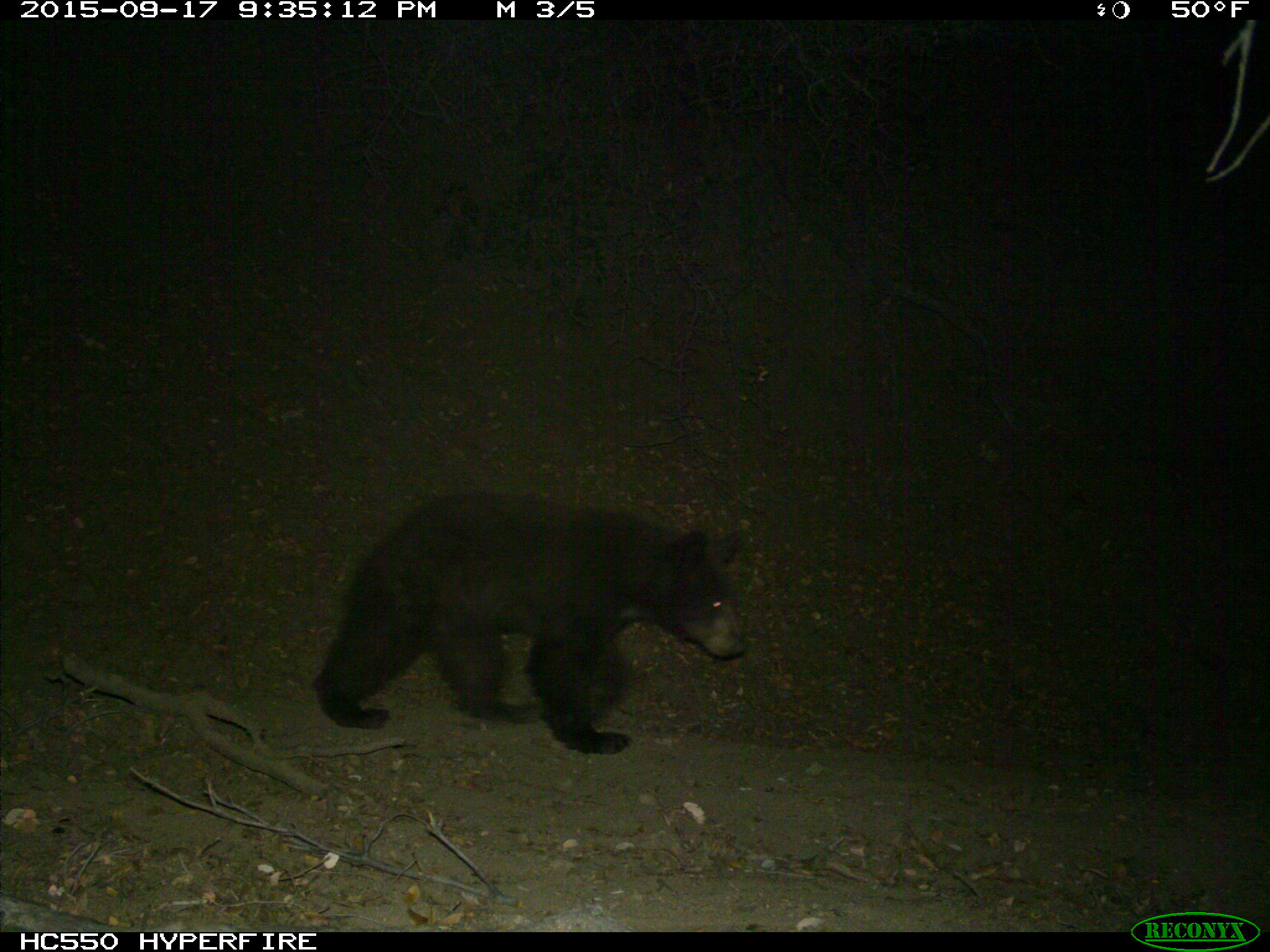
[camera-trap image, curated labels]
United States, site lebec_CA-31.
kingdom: Animalia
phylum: Chordata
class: Mammalia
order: Carnivora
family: Ursidae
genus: Ursus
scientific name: Ursus americanus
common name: american black bear